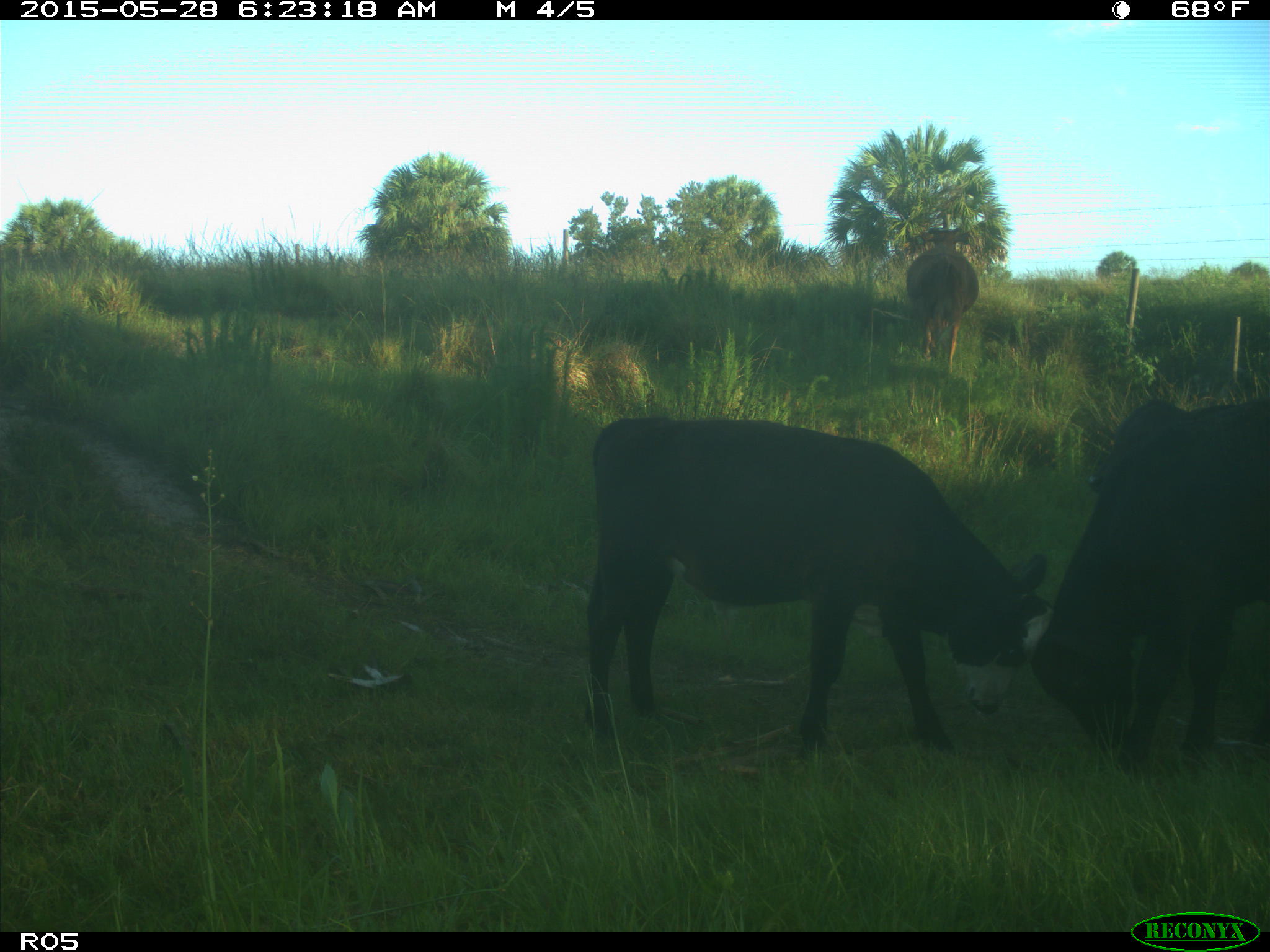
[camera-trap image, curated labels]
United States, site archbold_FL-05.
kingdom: Animalia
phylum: Chordata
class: Mammalia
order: Artiodactyla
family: Bovidae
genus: Bos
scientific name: Bos taurus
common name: domestic cow